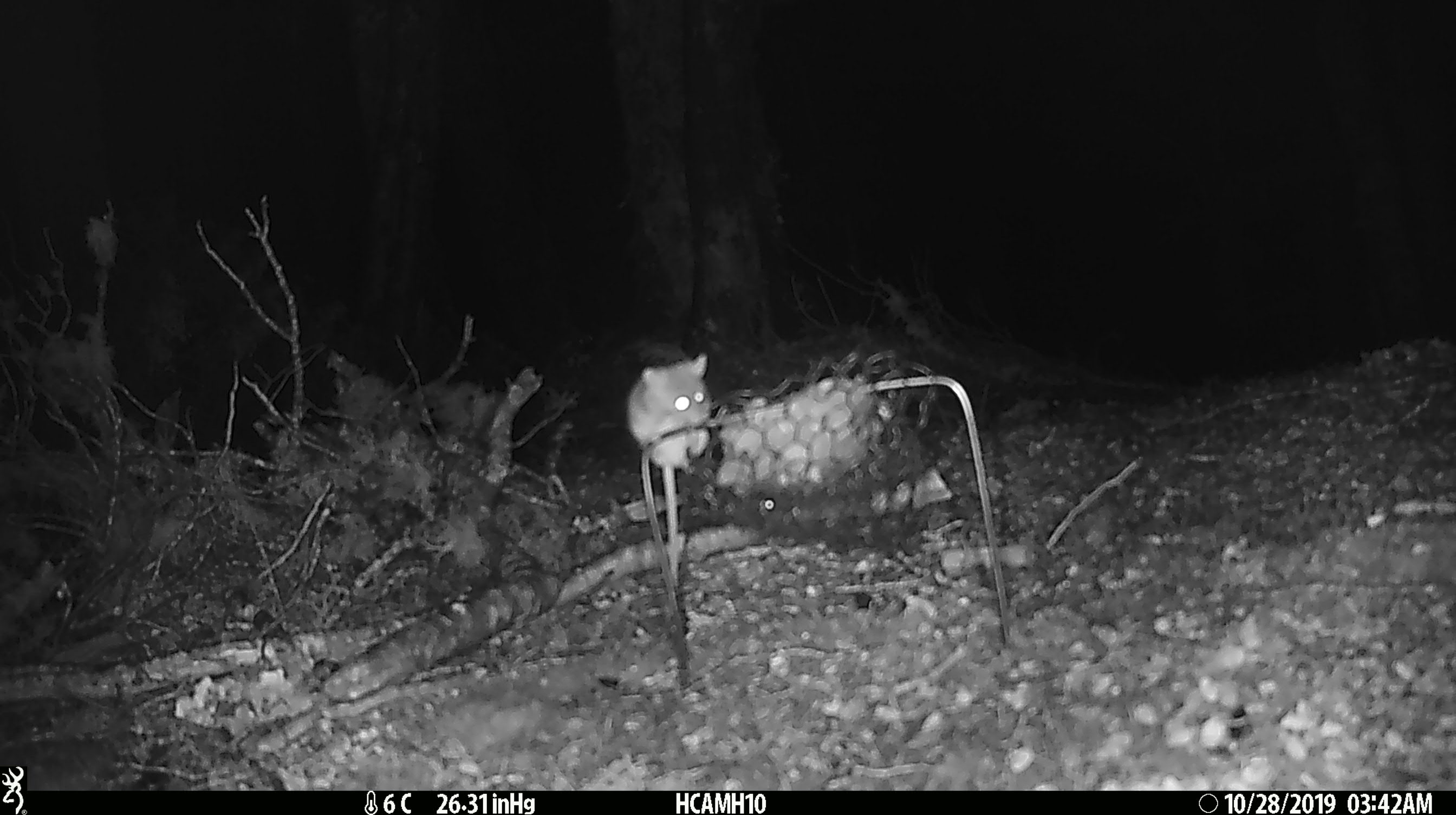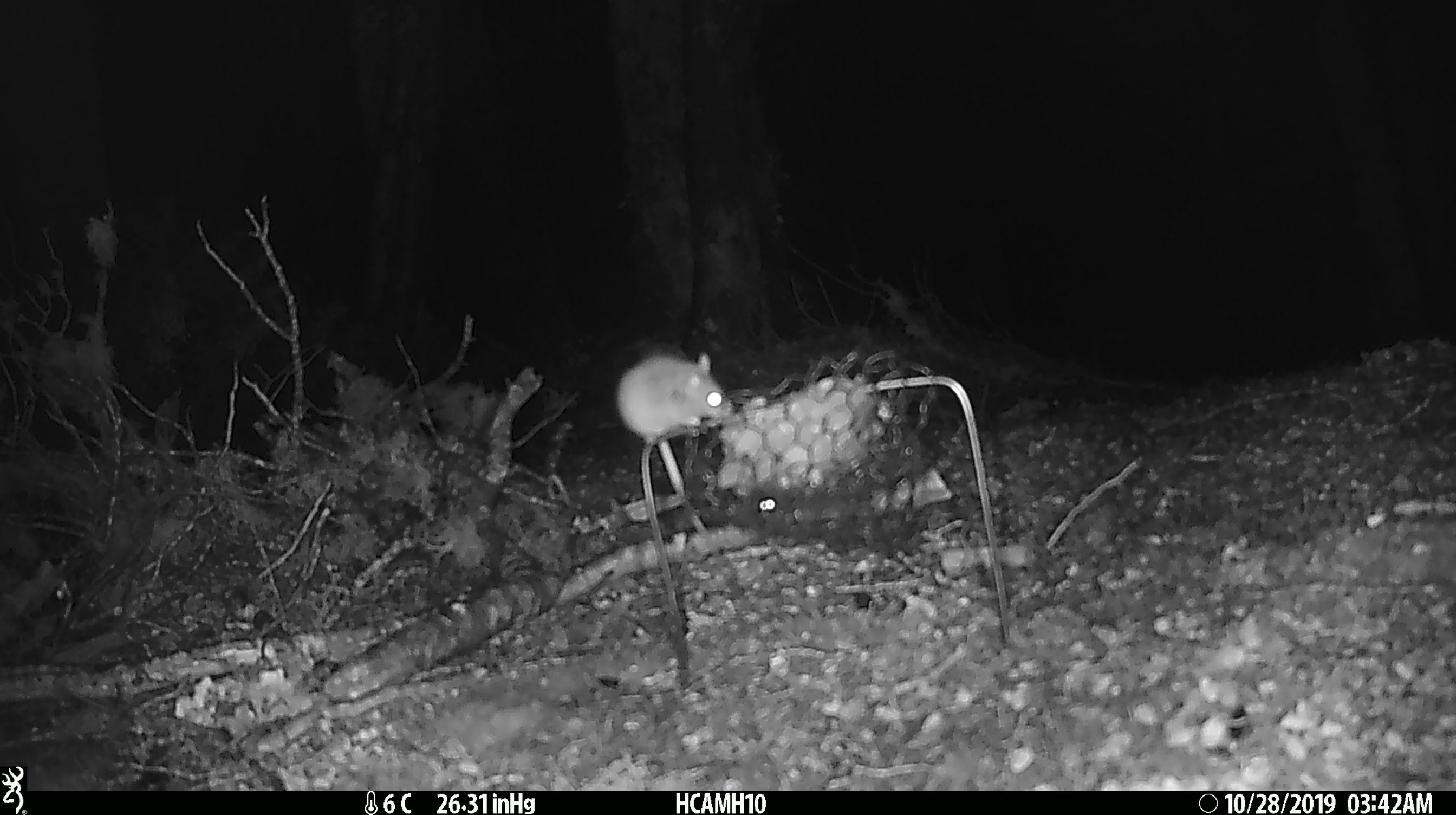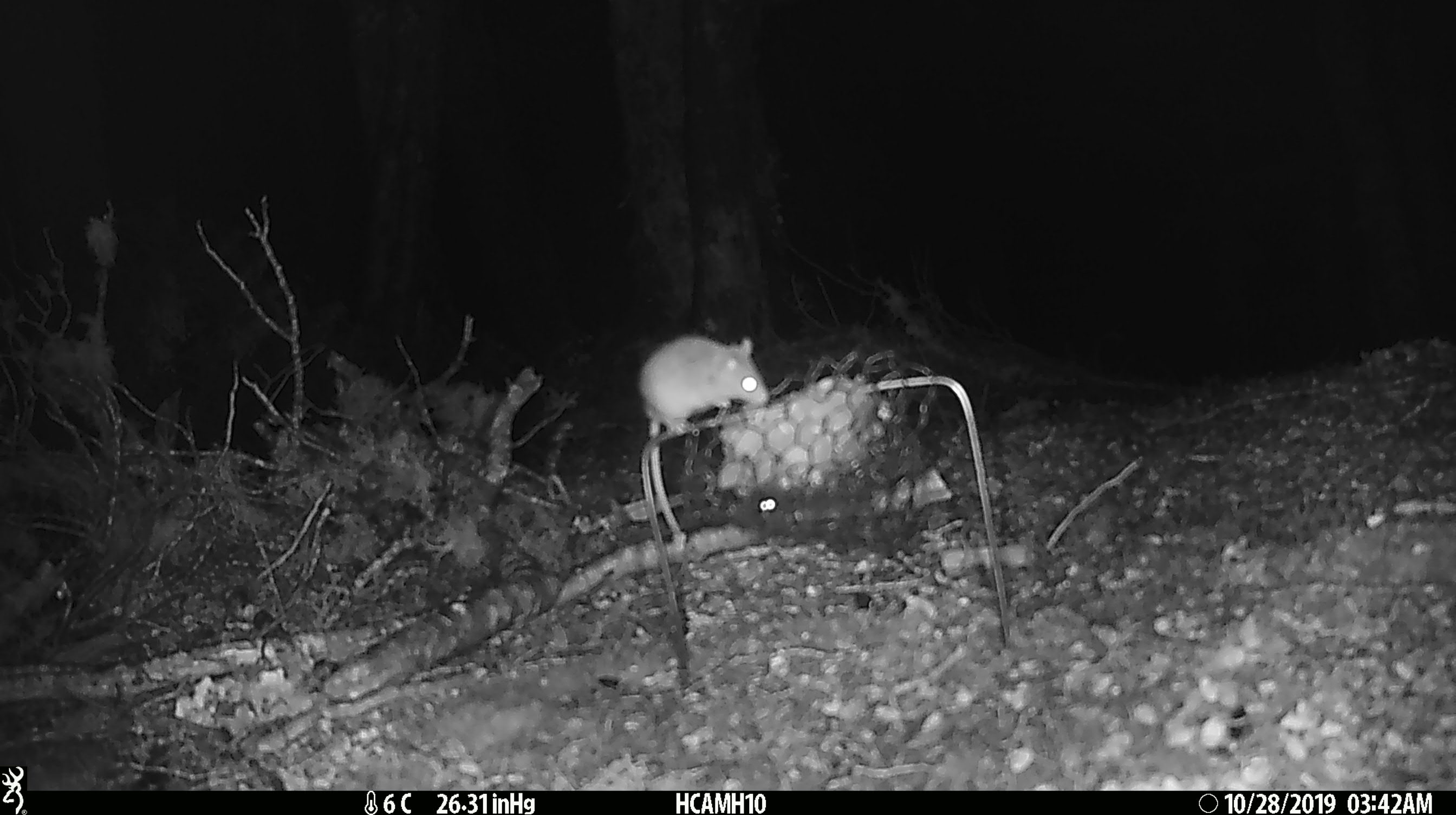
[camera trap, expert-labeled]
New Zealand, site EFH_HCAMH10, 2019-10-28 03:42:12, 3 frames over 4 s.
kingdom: Animalia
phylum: Chordata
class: Mammalia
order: Rodentia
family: Muridae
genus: Mus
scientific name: Mus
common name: mouse